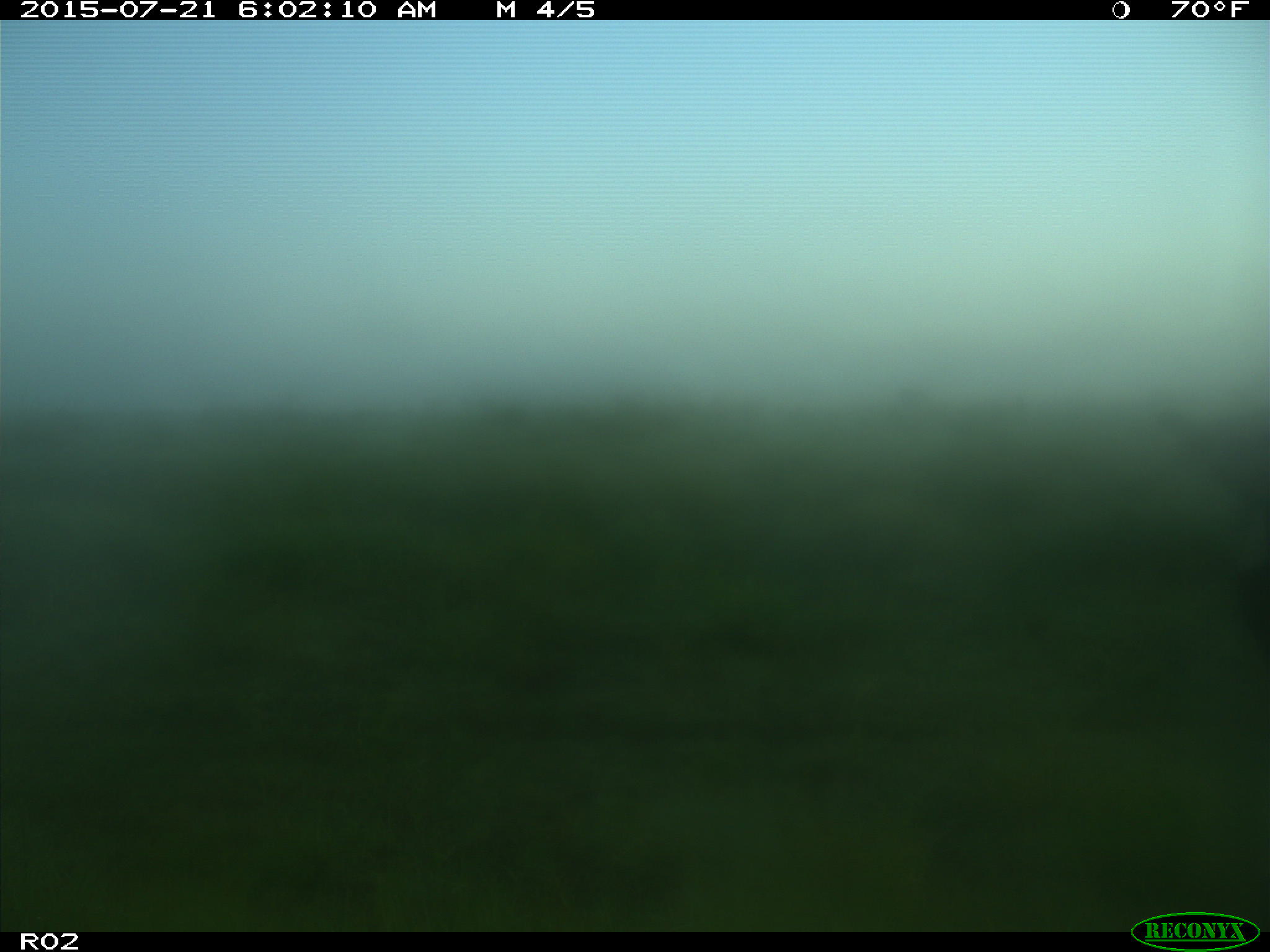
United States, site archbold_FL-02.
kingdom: Animalia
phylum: Chordata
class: Mammalia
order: Artiodactyla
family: Bovidae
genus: Bos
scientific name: Bos taurus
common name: domestic cow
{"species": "Bos taurus (domestic cow)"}